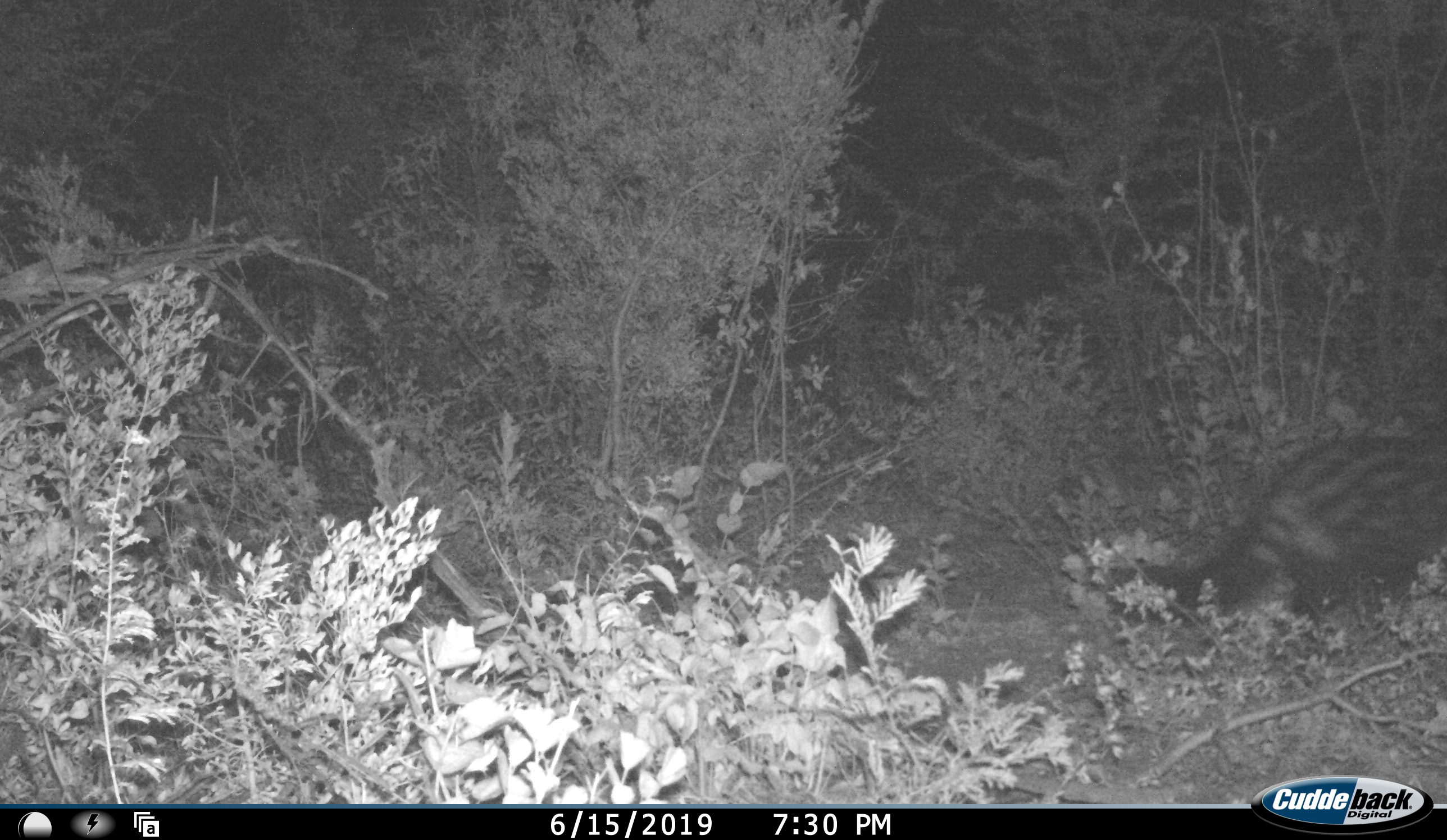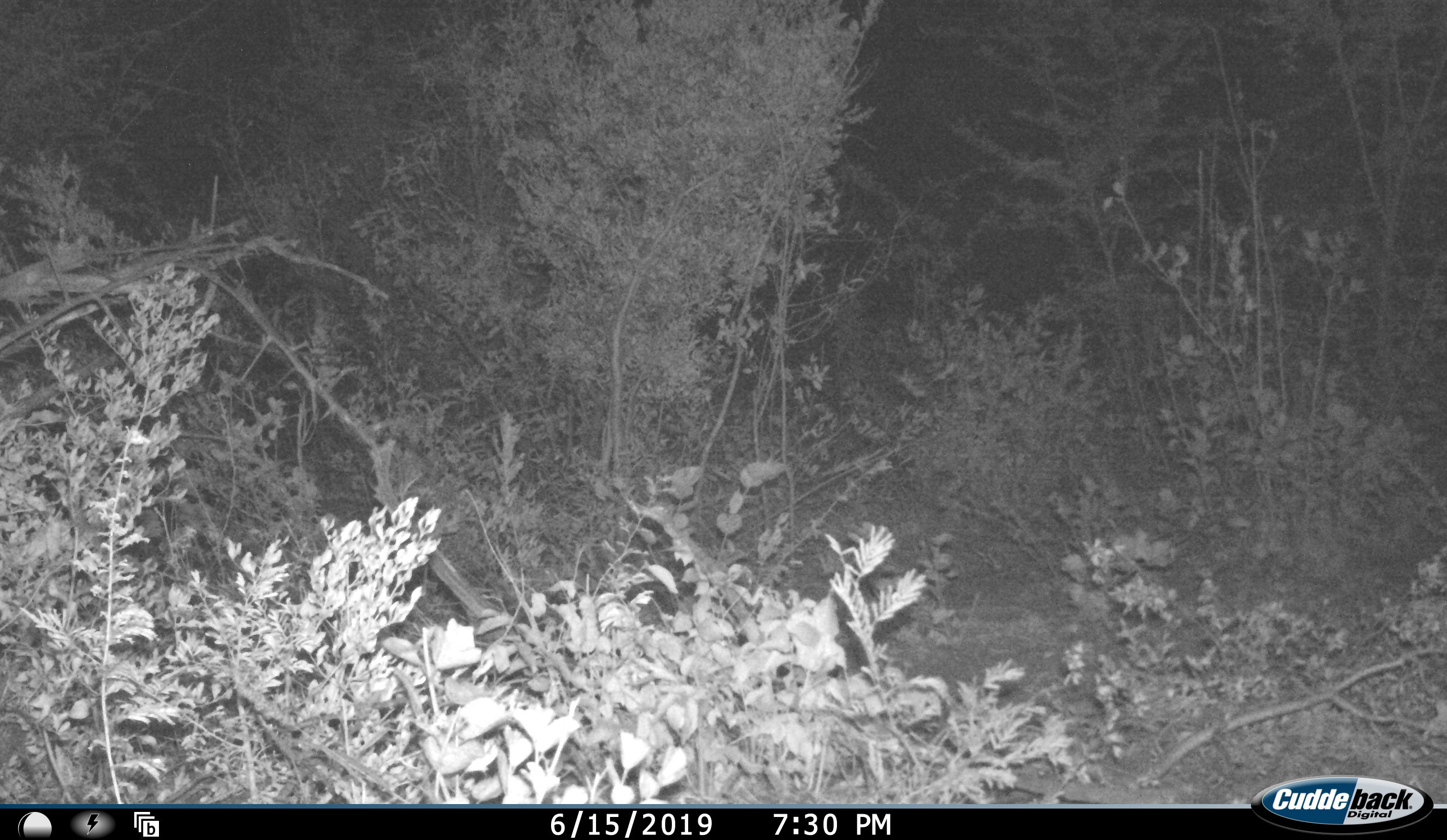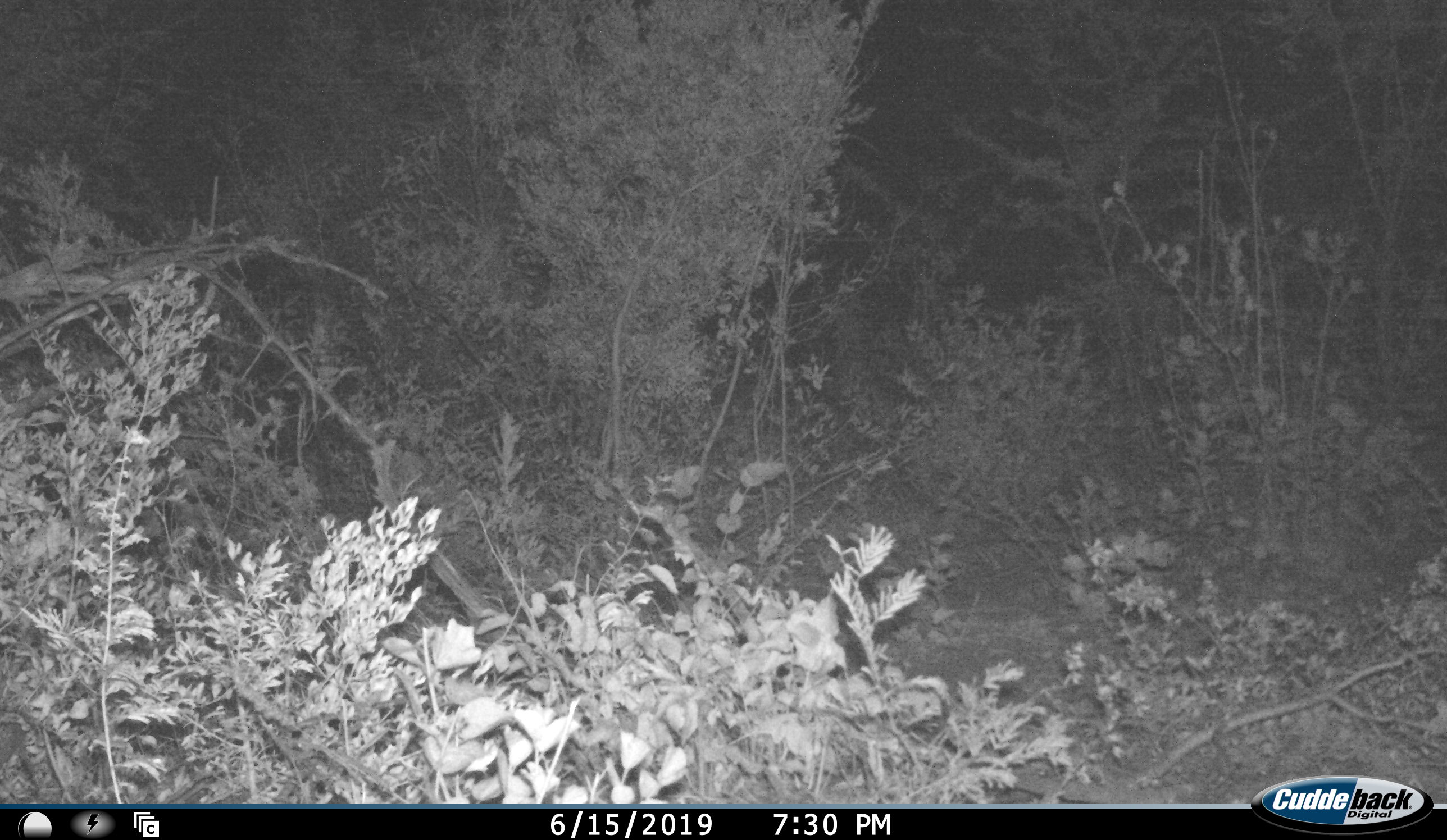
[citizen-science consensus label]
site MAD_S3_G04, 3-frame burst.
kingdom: Animalia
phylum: Chordata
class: Mammalia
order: Carnivora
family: Viverridae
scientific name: Viverridae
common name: civet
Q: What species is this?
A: Civet (Viverridae).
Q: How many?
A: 1.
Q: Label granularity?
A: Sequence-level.